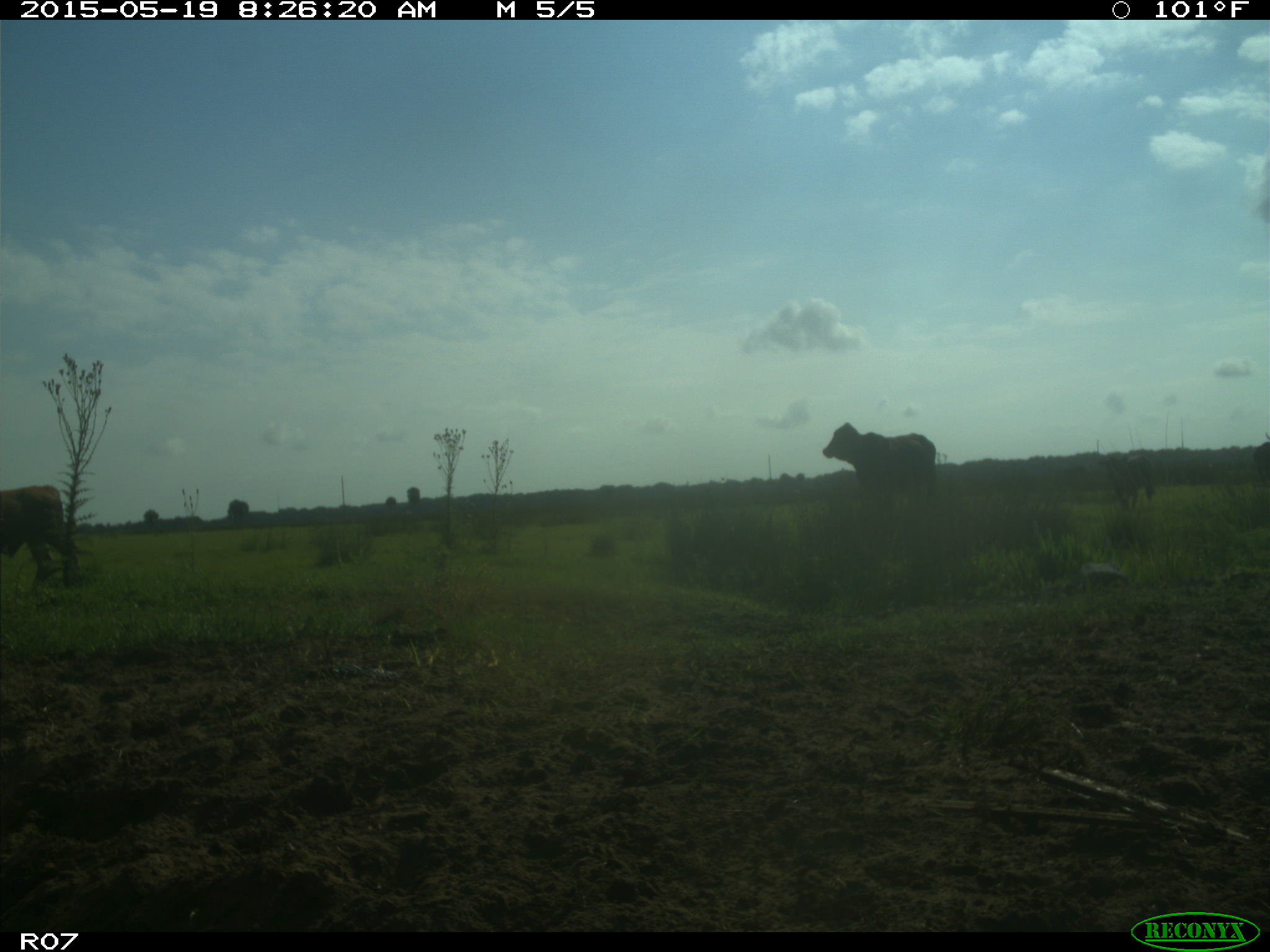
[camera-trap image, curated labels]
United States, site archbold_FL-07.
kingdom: Animalia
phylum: Chordata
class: Mammalia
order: Artiodactyla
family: Bovidae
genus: Bos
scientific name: Bos taurus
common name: domestic cow